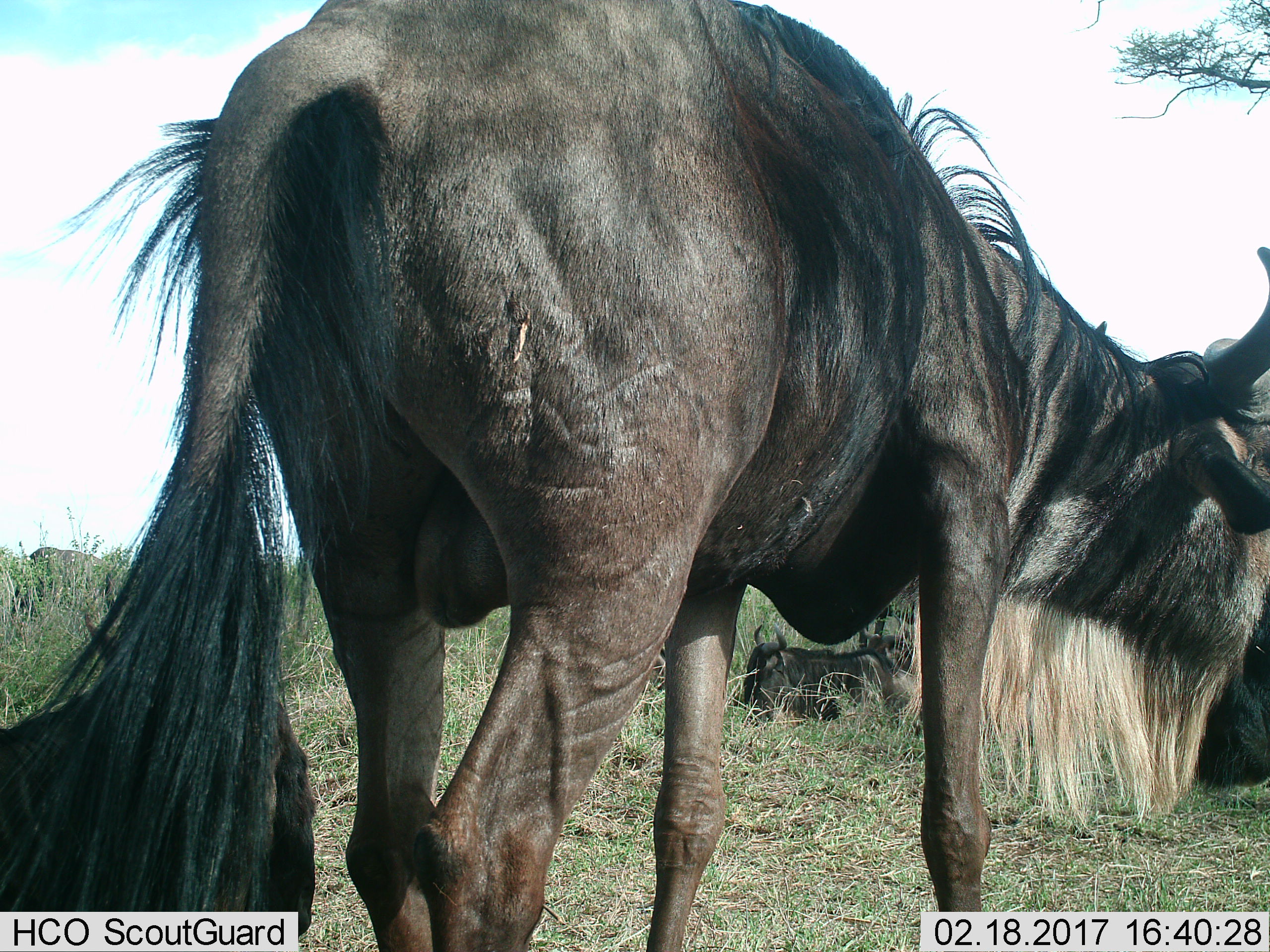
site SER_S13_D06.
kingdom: Animalia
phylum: Chordata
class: Mammalia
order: Artiodactyla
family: Bovidae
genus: Connochaetes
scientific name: Connochaetes taurinus taurinus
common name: blue wildebeest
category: wildebeestblue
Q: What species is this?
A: Wildebeestblue (blue wildebeest) (Connochaetes taurinus taurinus).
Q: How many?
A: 5.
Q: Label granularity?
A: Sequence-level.